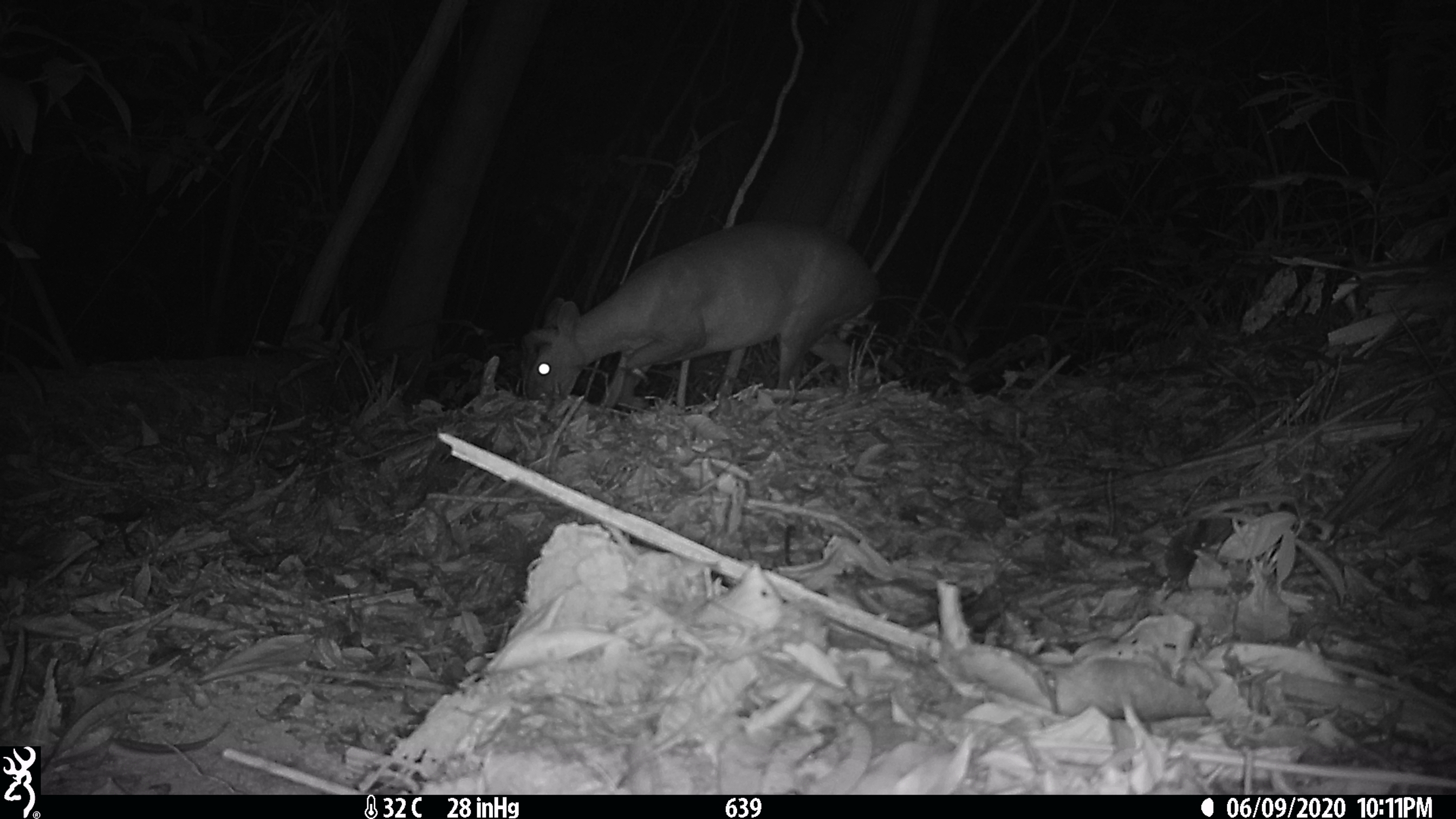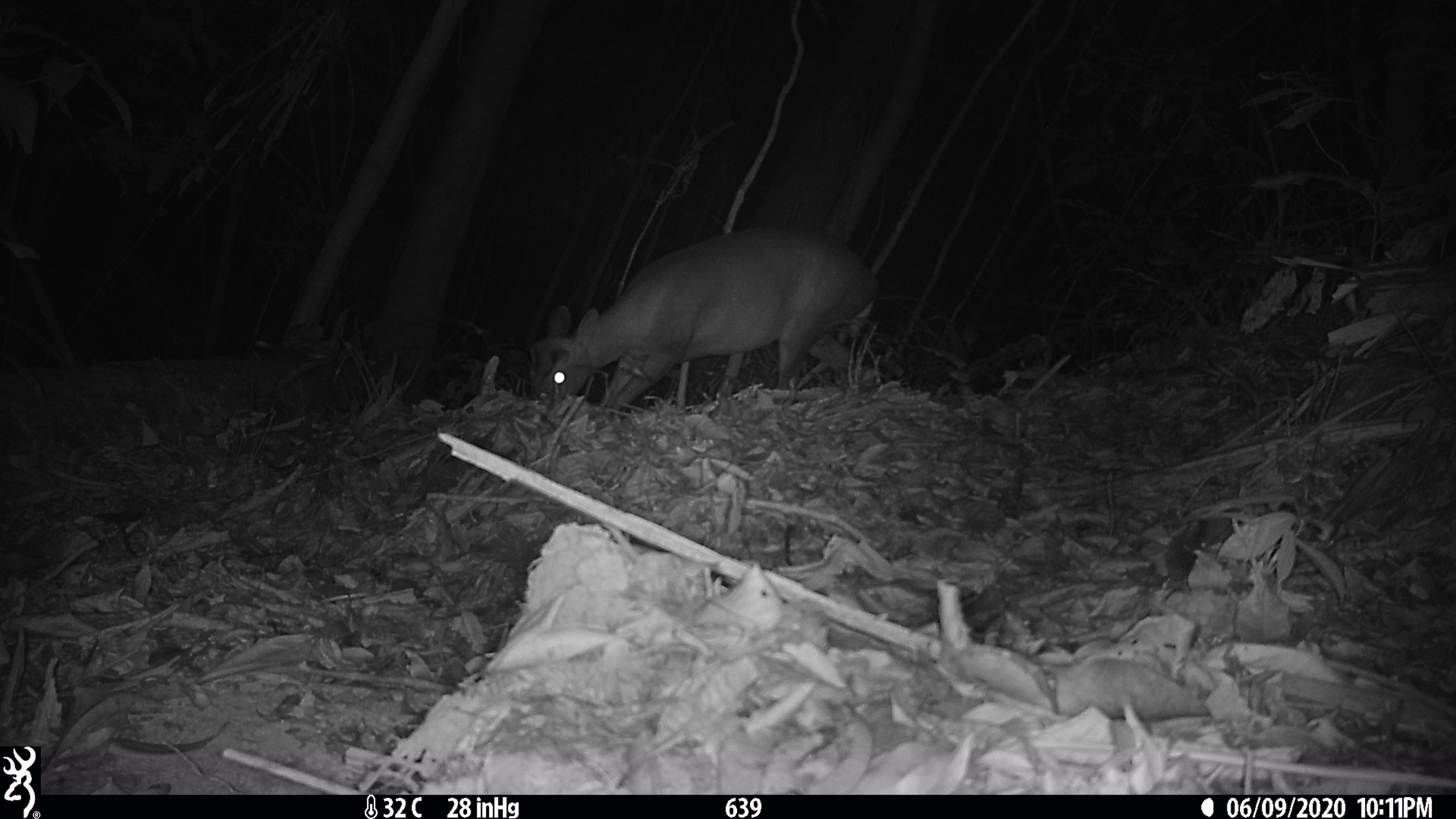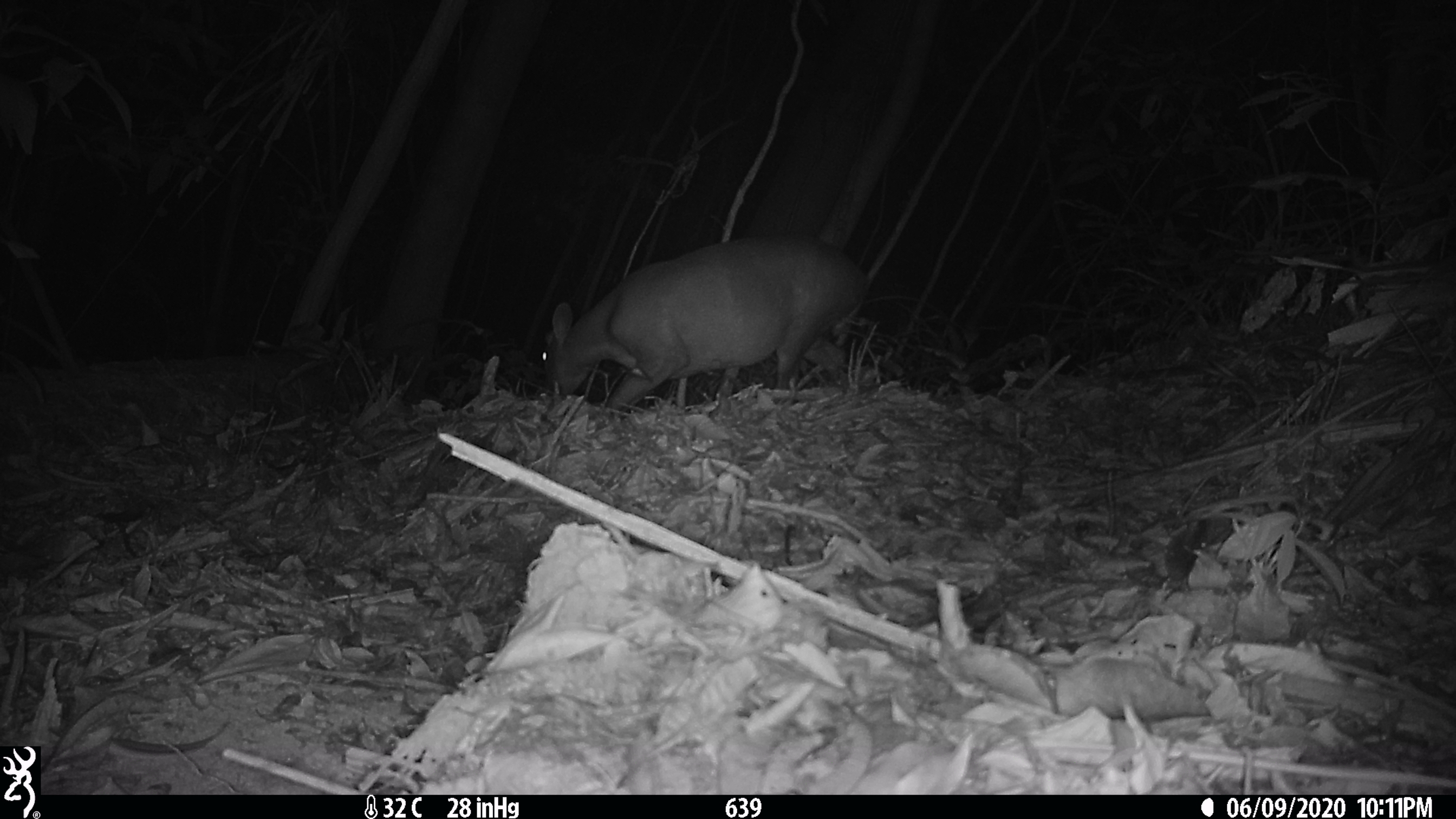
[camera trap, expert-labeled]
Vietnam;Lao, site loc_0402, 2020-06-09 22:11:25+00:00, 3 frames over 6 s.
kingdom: Animalia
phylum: Chordata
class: Mammalia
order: Artiodactyla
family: Cervidae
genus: Muntiacus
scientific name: Muntiacus rooseveltorum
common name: roosevelt's muntjac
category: roosevelts muntjac group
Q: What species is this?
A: Roosevelts muntjac group (roosevelt's muntjac) (Muntiacus rooseveltorum).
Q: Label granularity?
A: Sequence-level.